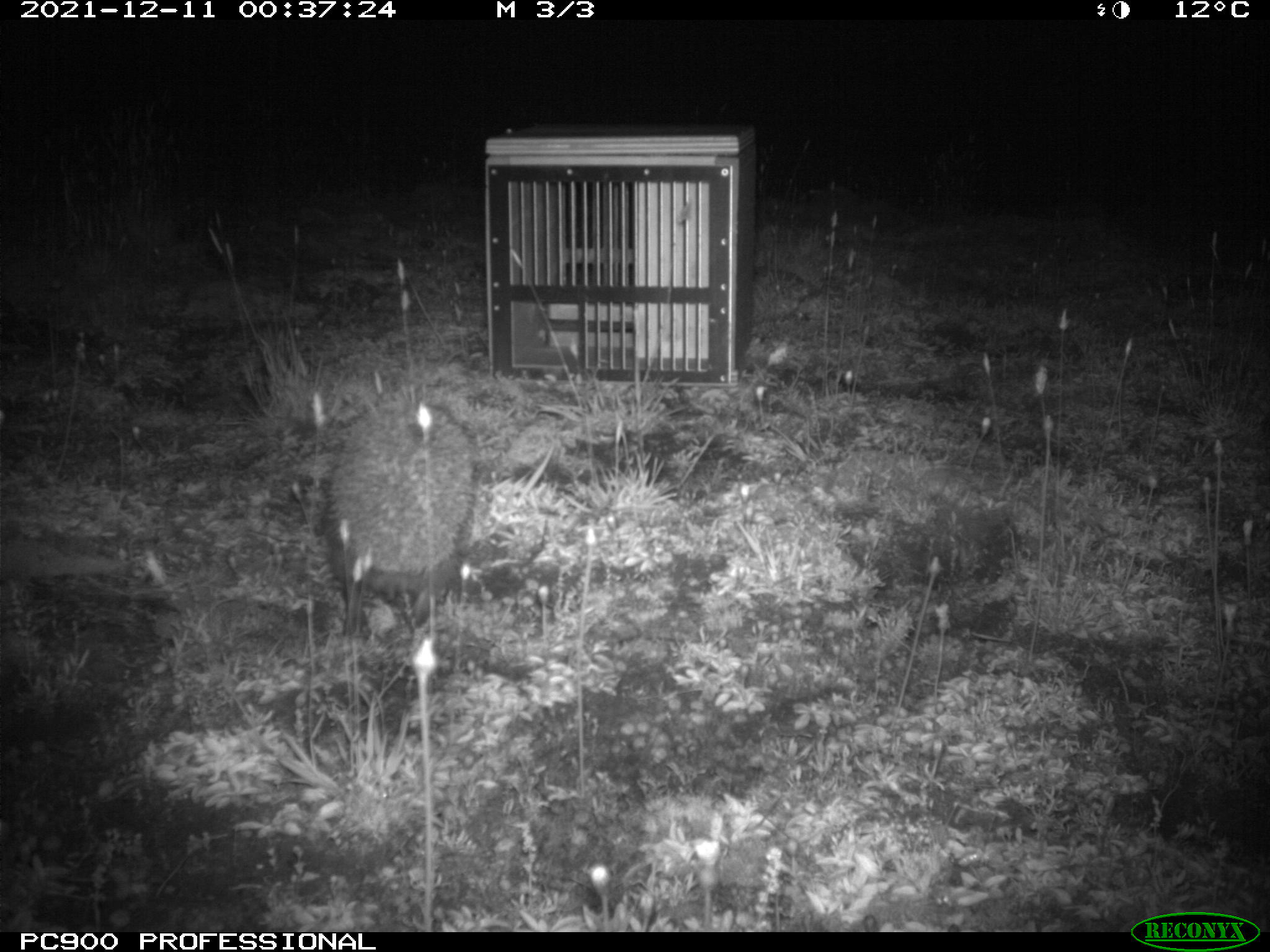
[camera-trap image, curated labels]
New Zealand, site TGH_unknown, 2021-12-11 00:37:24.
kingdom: Animalia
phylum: Chordata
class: Mammalia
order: Eulipotyphla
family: Erinaceidae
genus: Erinaceus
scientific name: Erinaceus europaeus europaeus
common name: european hedgehog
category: hedgehog